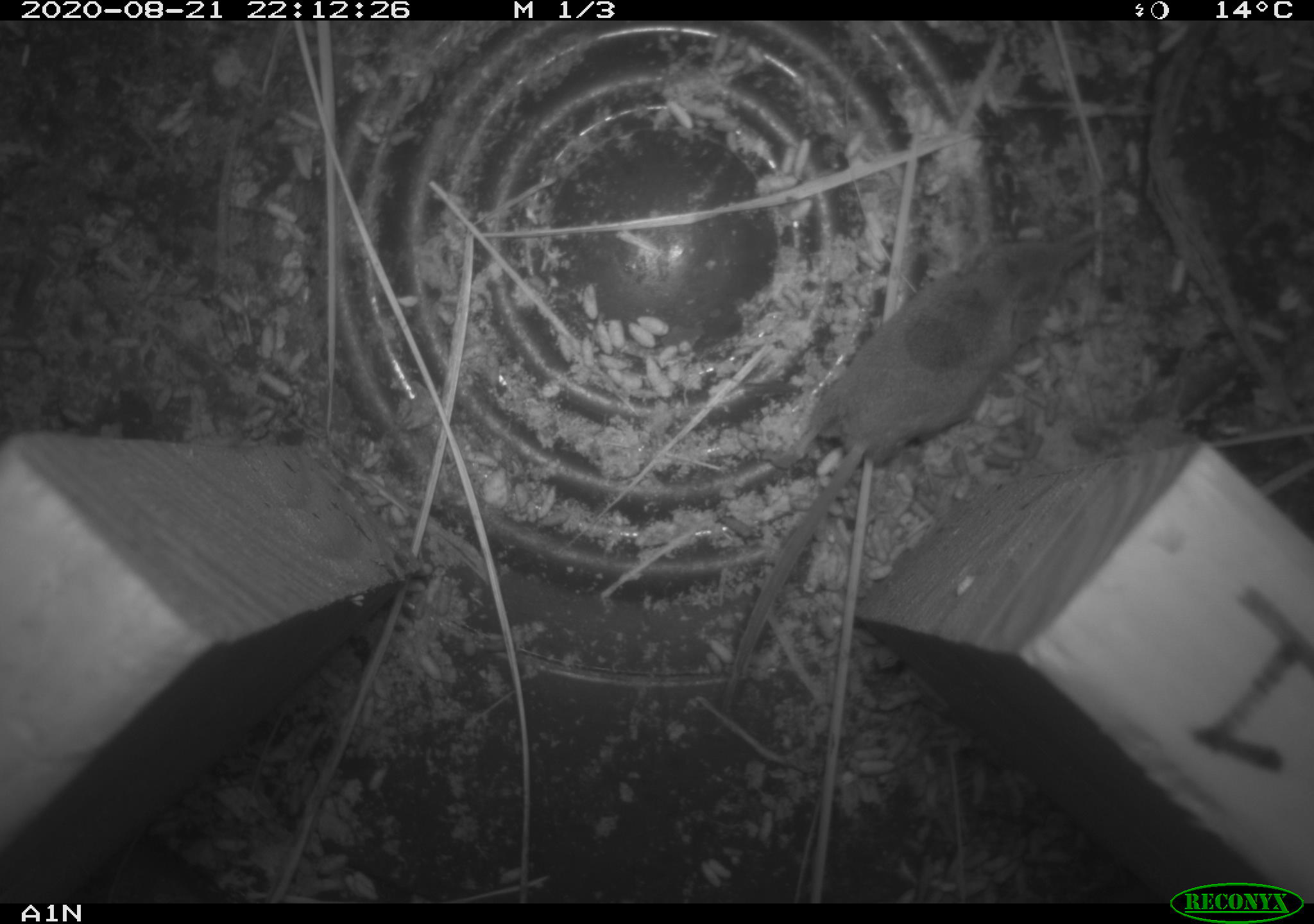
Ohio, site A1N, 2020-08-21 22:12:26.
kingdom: Animalia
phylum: Chordata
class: Mammalia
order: Eulipotyphla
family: Soricidae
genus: Sorex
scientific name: Sorex cinereus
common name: masked shrew